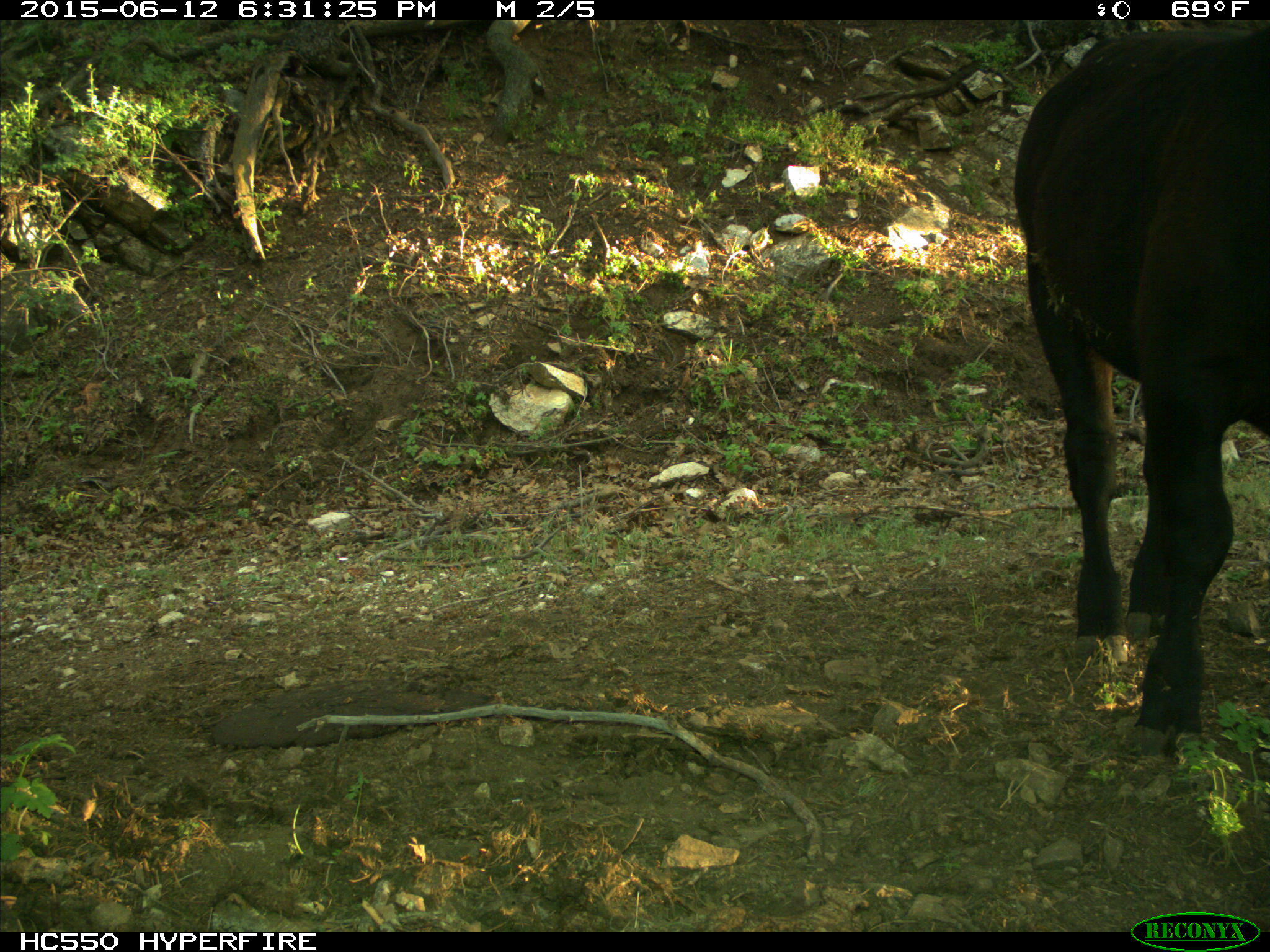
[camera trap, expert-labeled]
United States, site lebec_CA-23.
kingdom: Animalia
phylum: Chordata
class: Mammalia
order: Artiodactyla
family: Bovidae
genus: Bos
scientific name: Bos taurus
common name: domestic cow